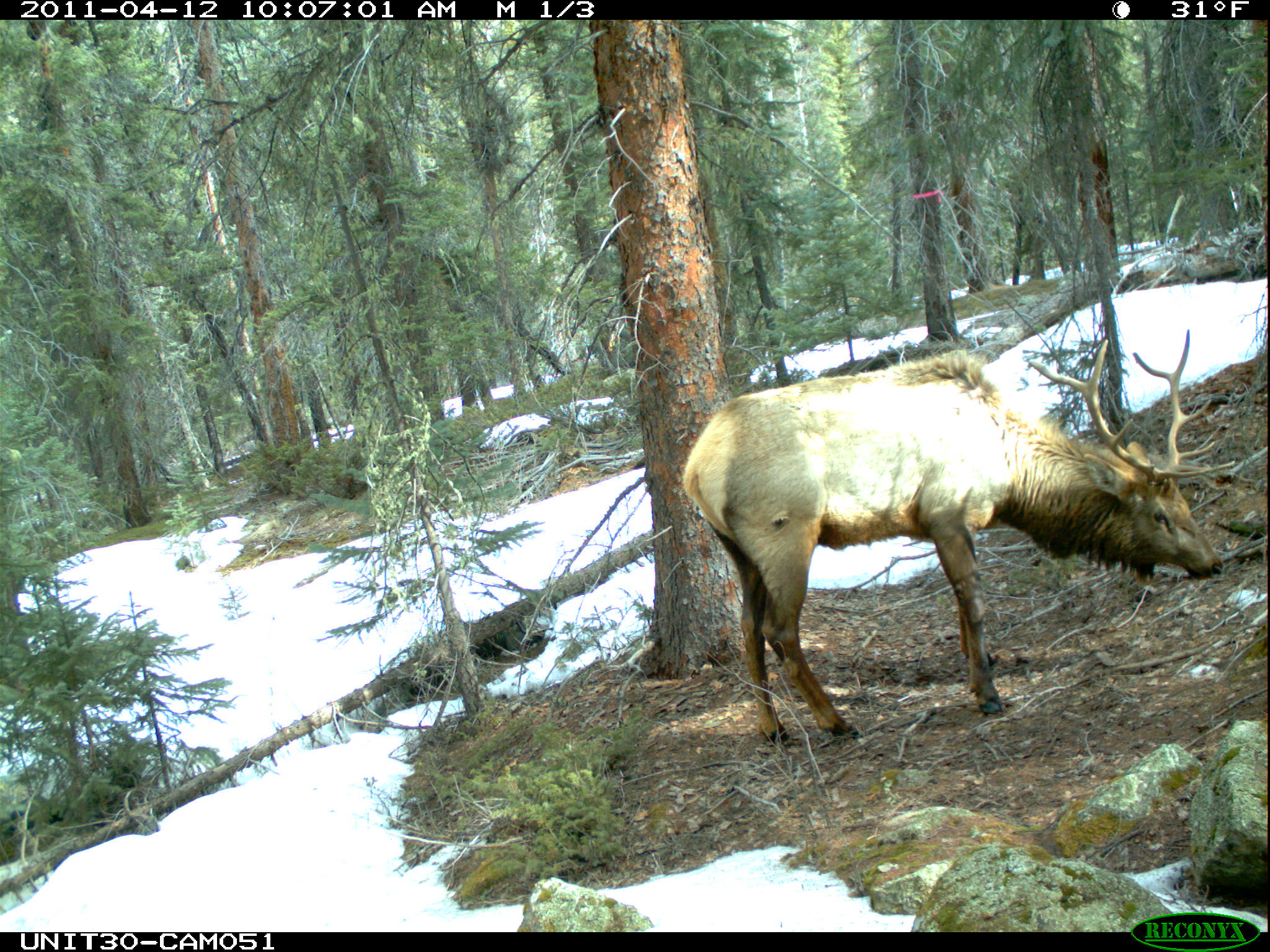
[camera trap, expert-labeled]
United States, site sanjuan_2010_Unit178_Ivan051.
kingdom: Animalia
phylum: Chordata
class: Mammalia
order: Artiodactyla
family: Cervidae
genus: Cervus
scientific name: Cervus elaphus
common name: red deer